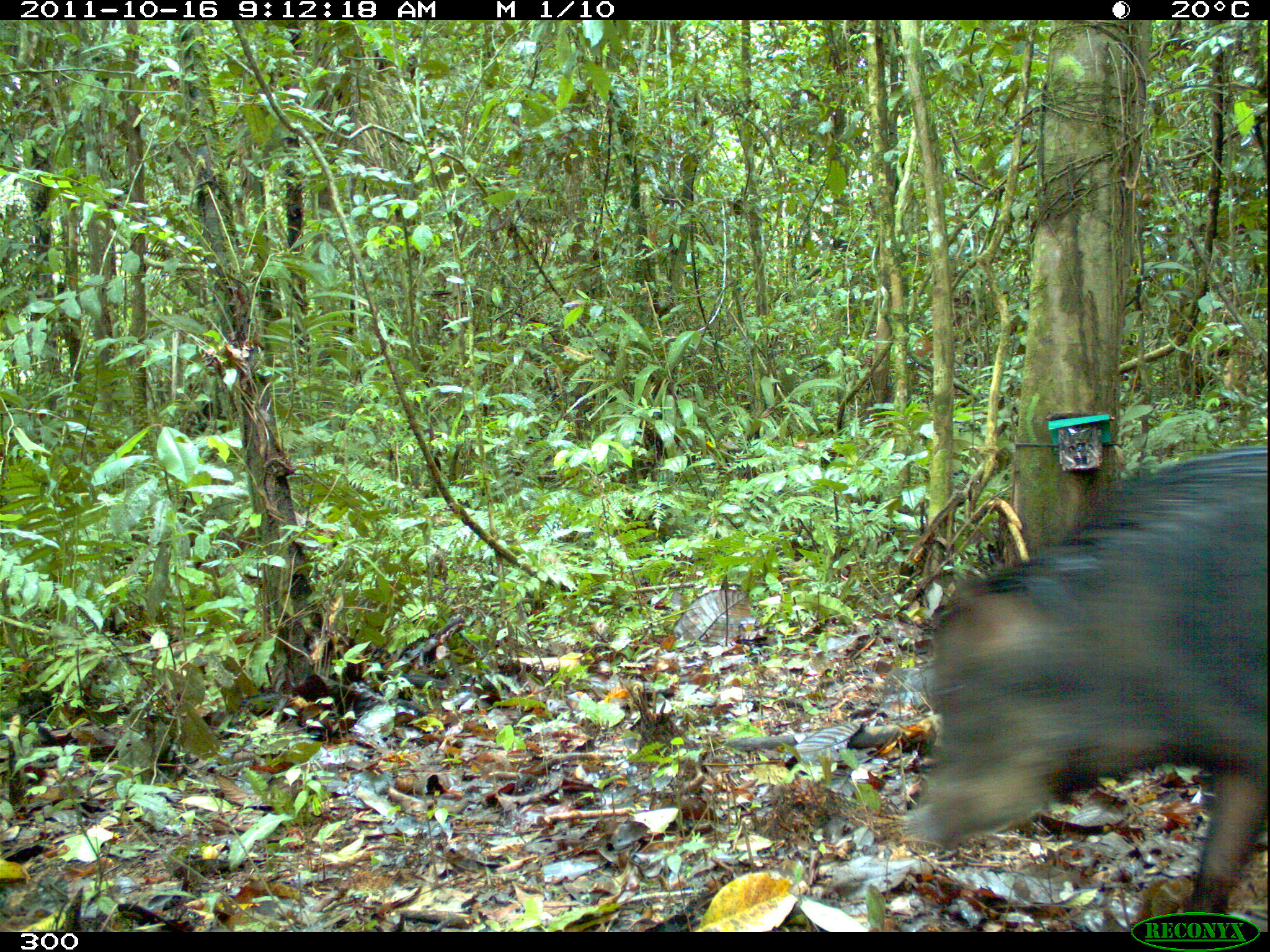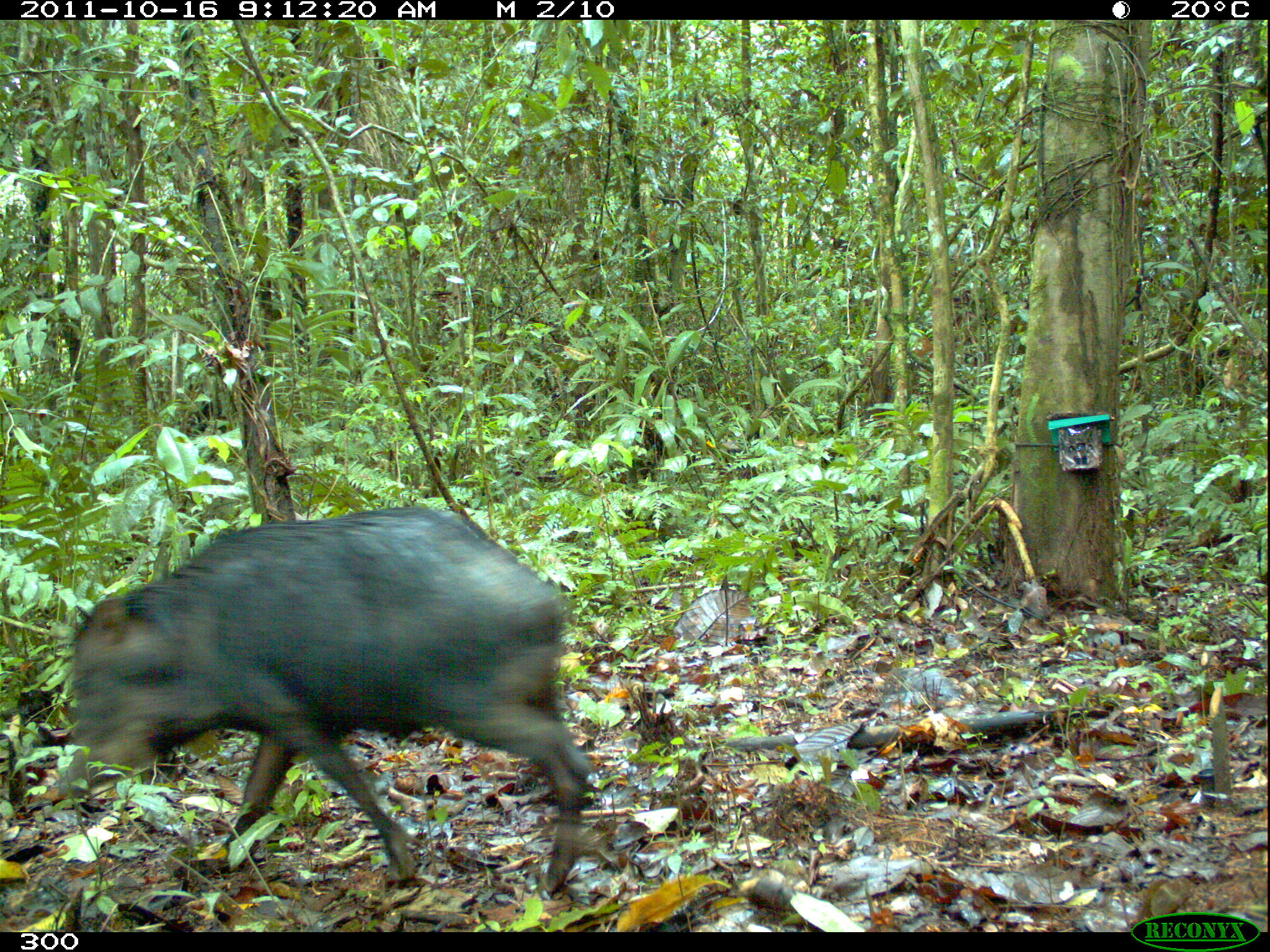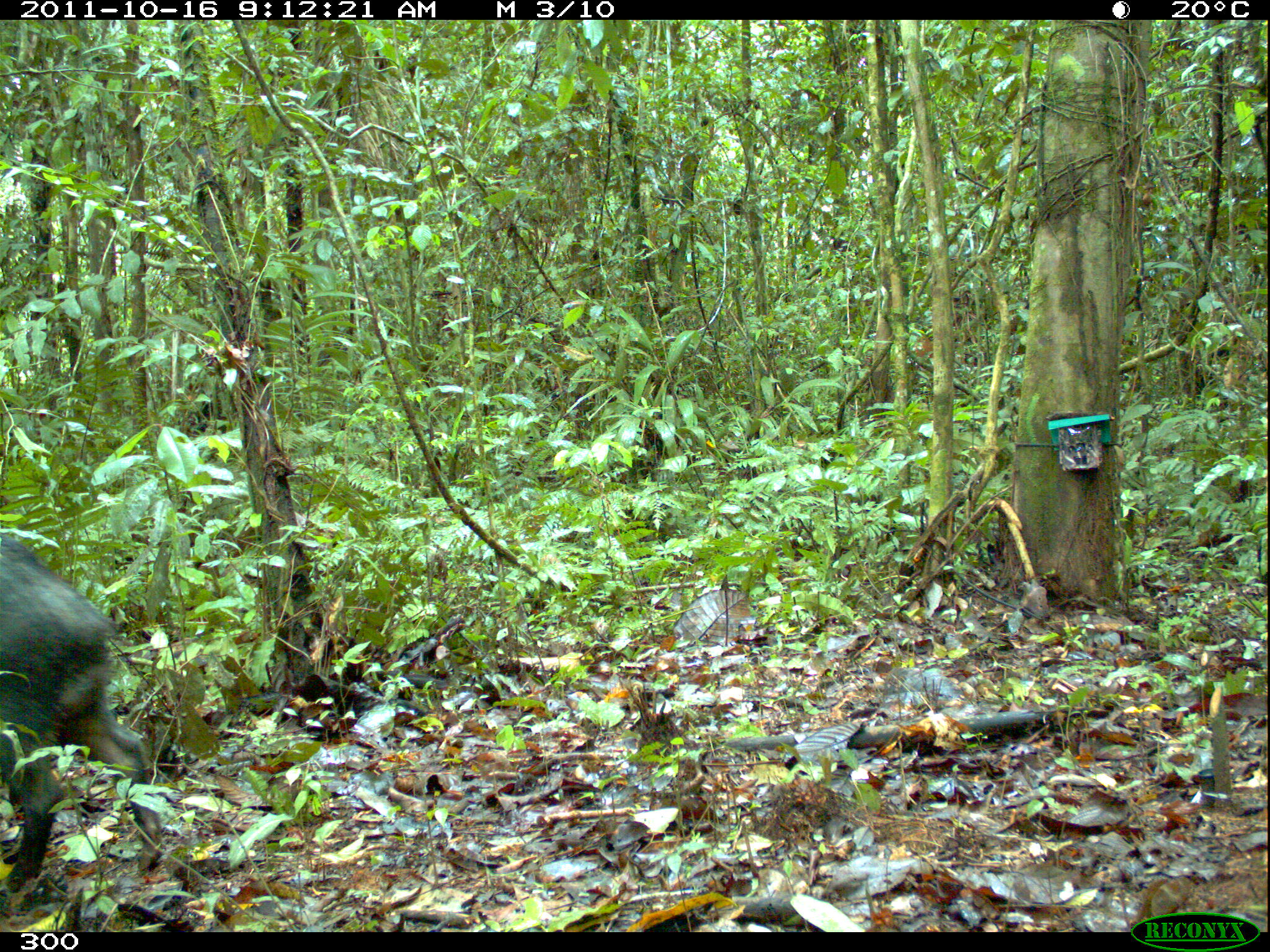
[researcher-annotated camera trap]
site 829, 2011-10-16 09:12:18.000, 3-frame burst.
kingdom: Animalia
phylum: Chordata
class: Mammalia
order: Artiodactyla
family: Tayassuidae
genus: Tayassu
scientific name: Tayassu pecari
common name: white-lipped peccary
Tayassu pecari (white-lipped peccary).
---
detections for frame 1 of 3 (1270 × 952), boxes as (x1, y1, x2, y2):
tayassu pecari: (907, 442, 1267, 918)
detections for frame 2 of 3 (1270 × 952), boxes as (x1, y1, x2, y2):
tayassu pecari: (56, 504, 591, 896)